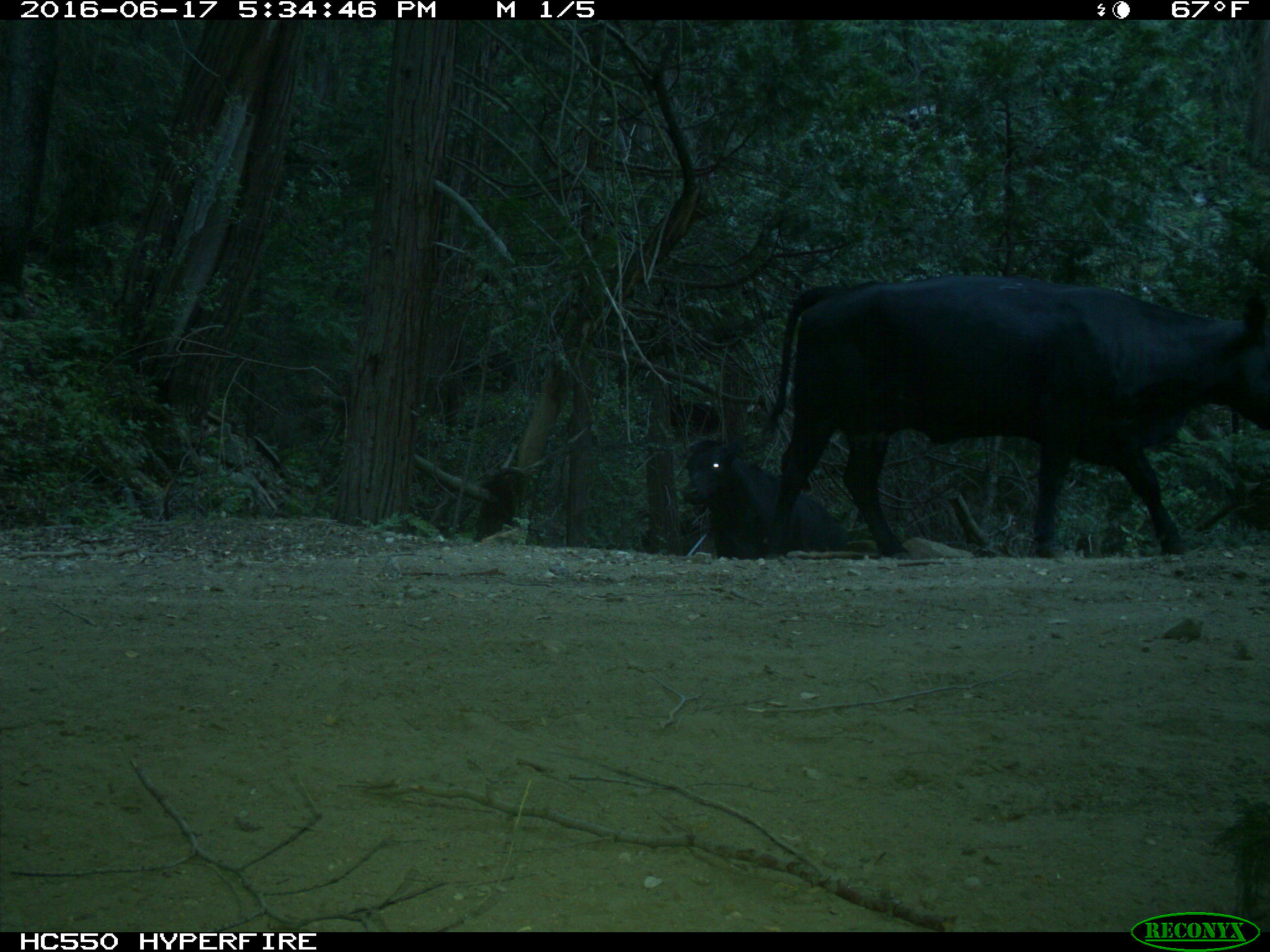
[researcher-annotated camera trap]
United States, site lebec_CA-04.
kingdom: Animalia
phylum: Chordata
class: Mammalia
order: Artiodactyla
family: Bovidae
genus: Bos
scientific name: Bos taurus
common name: domestic cow